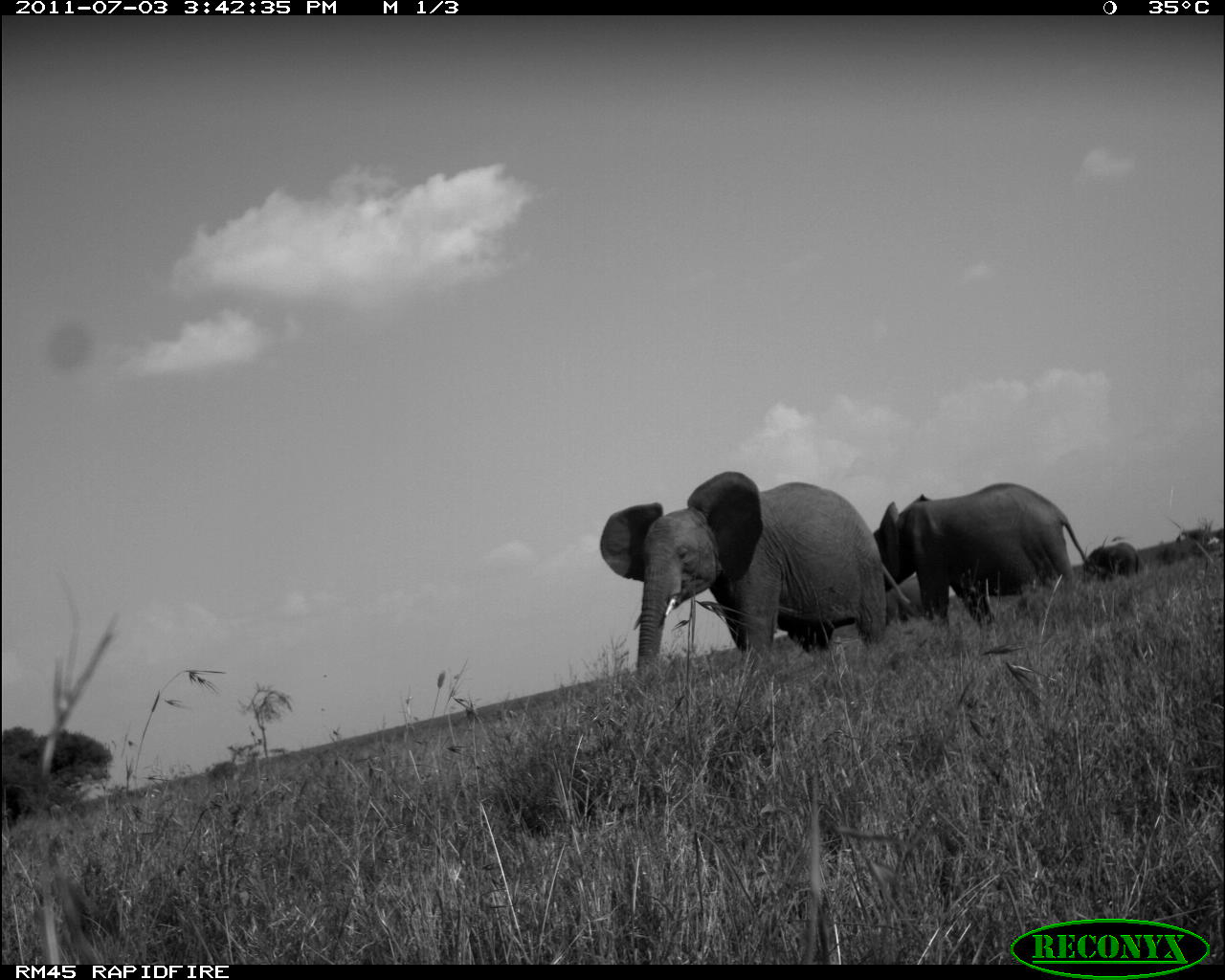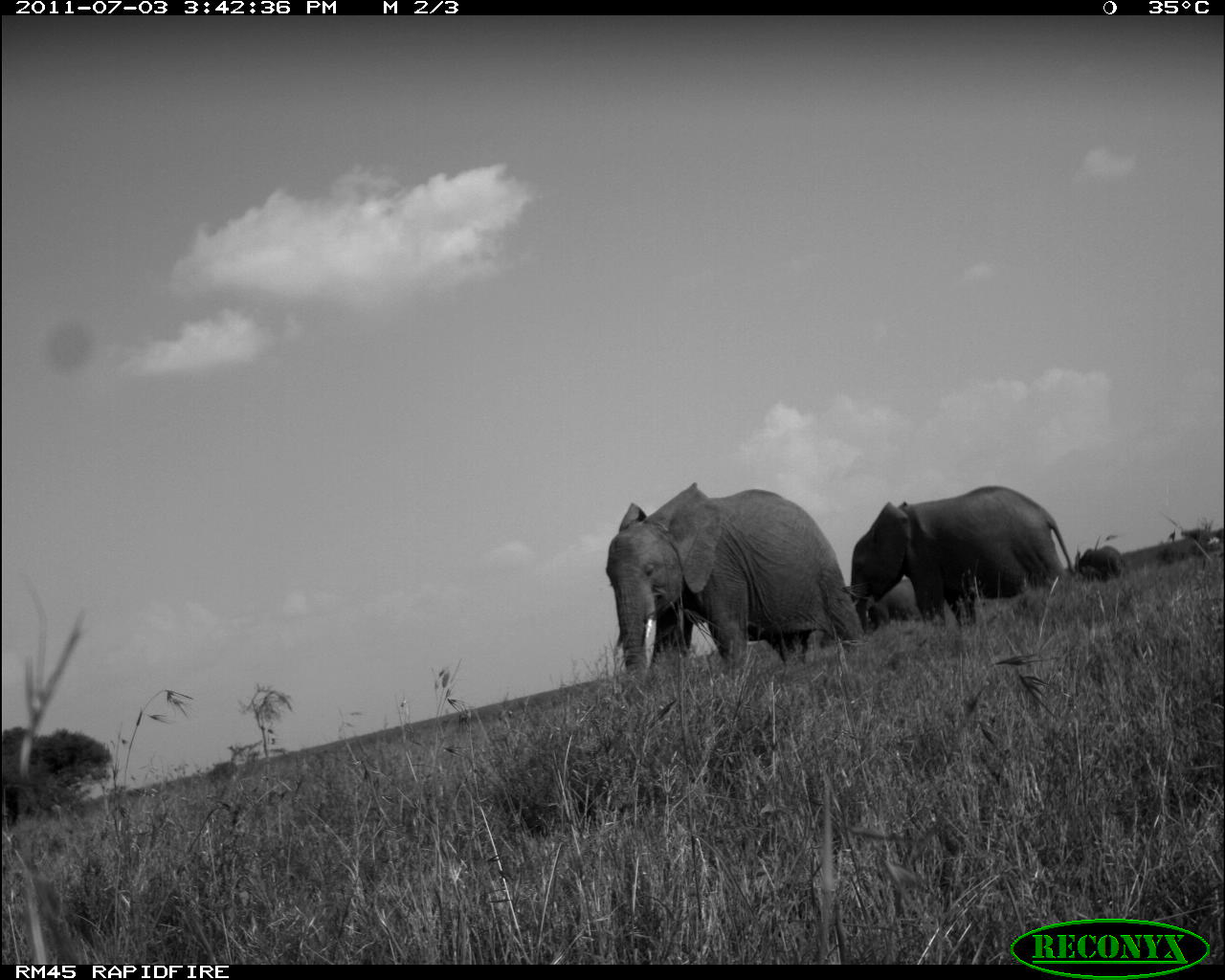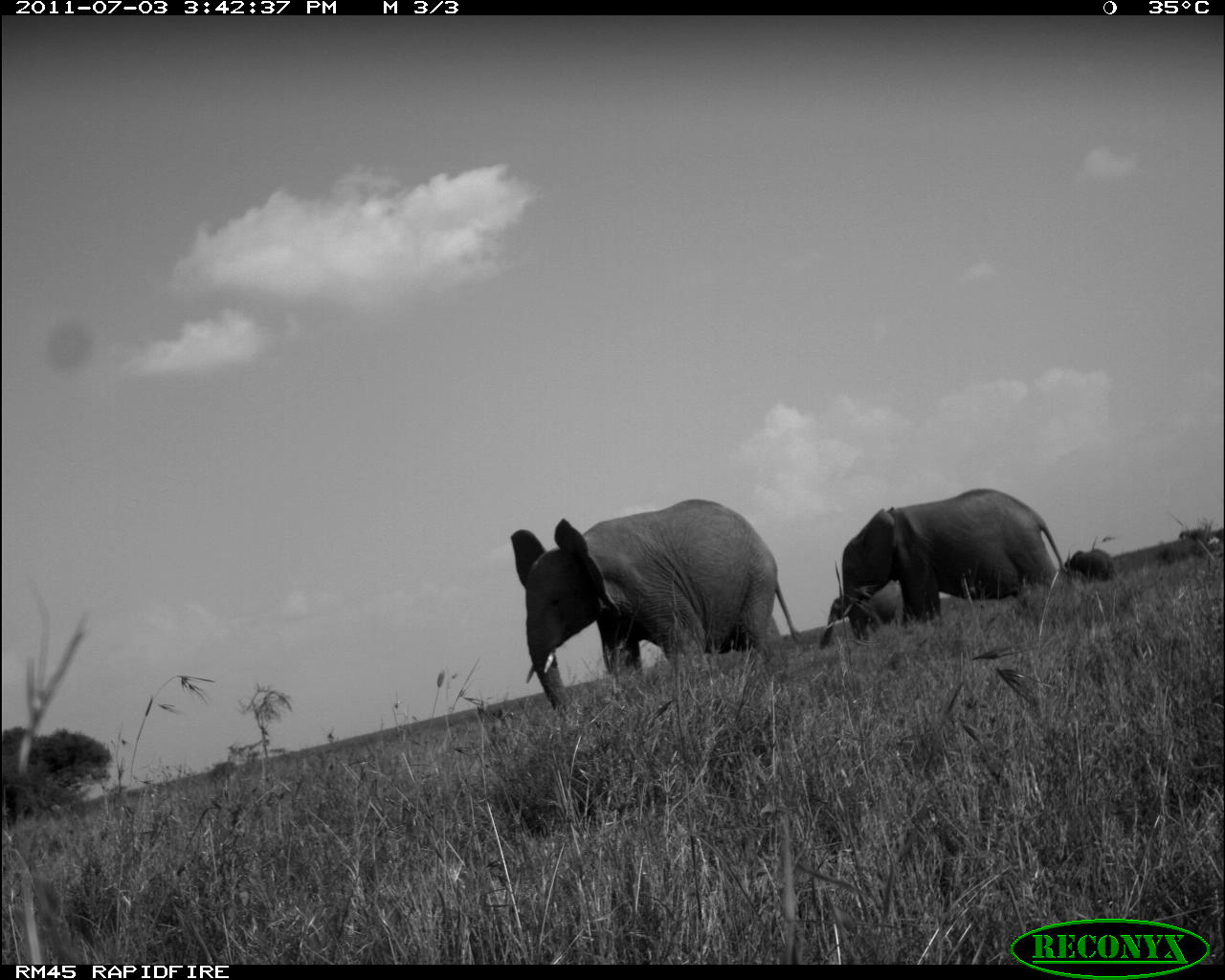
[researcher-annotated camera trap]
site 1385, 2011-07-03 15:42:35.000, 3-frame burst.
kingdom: Animalia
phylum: Chordata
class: Mammalia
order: Proboscidea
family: Elephantidae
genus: Loxodonta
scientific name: Loxodonta africana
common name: african bush elephant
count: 4